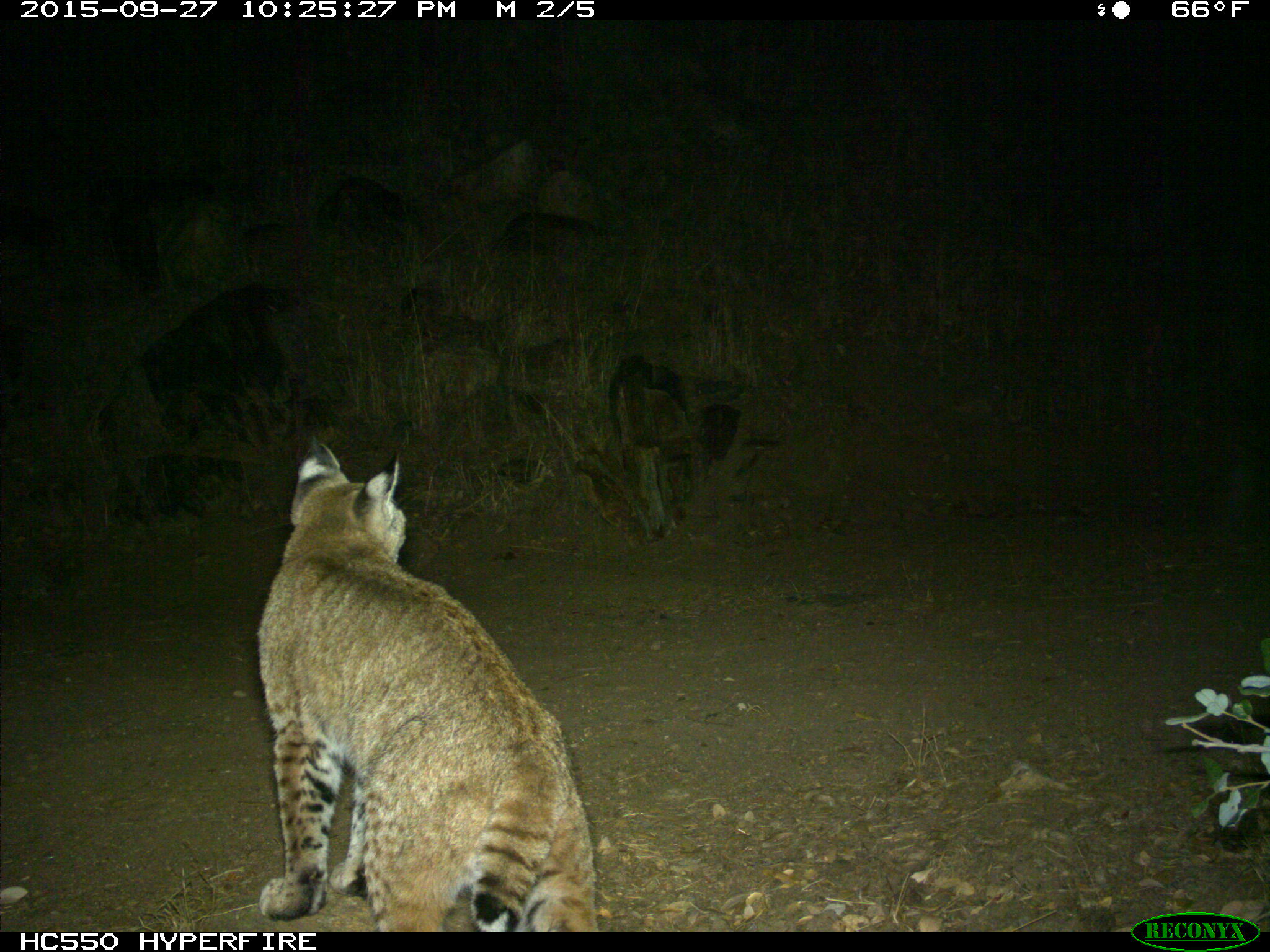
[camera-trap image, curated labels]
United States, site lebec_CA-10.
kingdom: Animalia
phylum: Chordata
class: Mammalia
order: Carnivora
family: Felidae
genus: Lynx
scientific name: Lynx rufus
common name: bobcat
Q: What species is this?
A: Lynx rufus (bobcat).